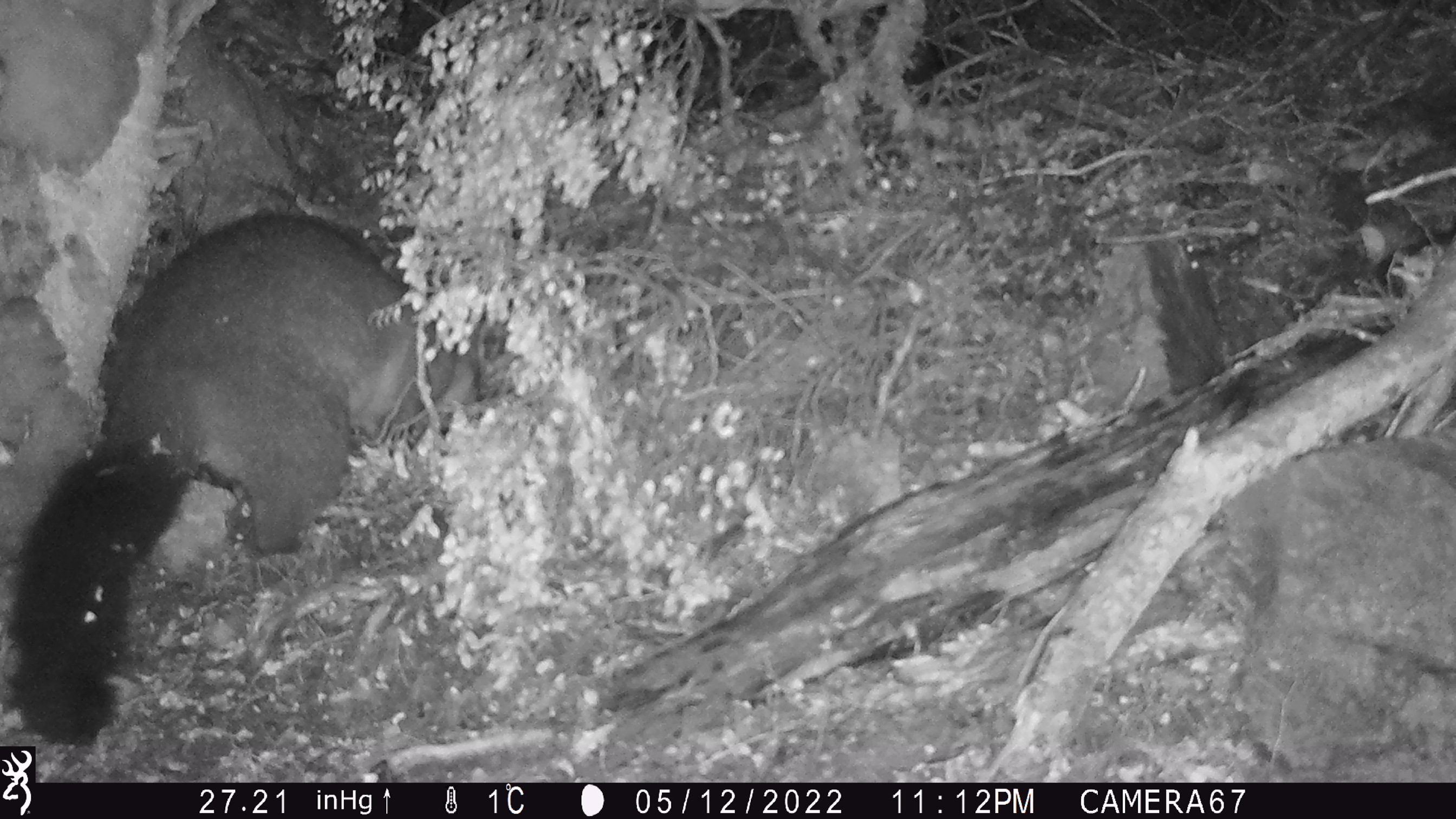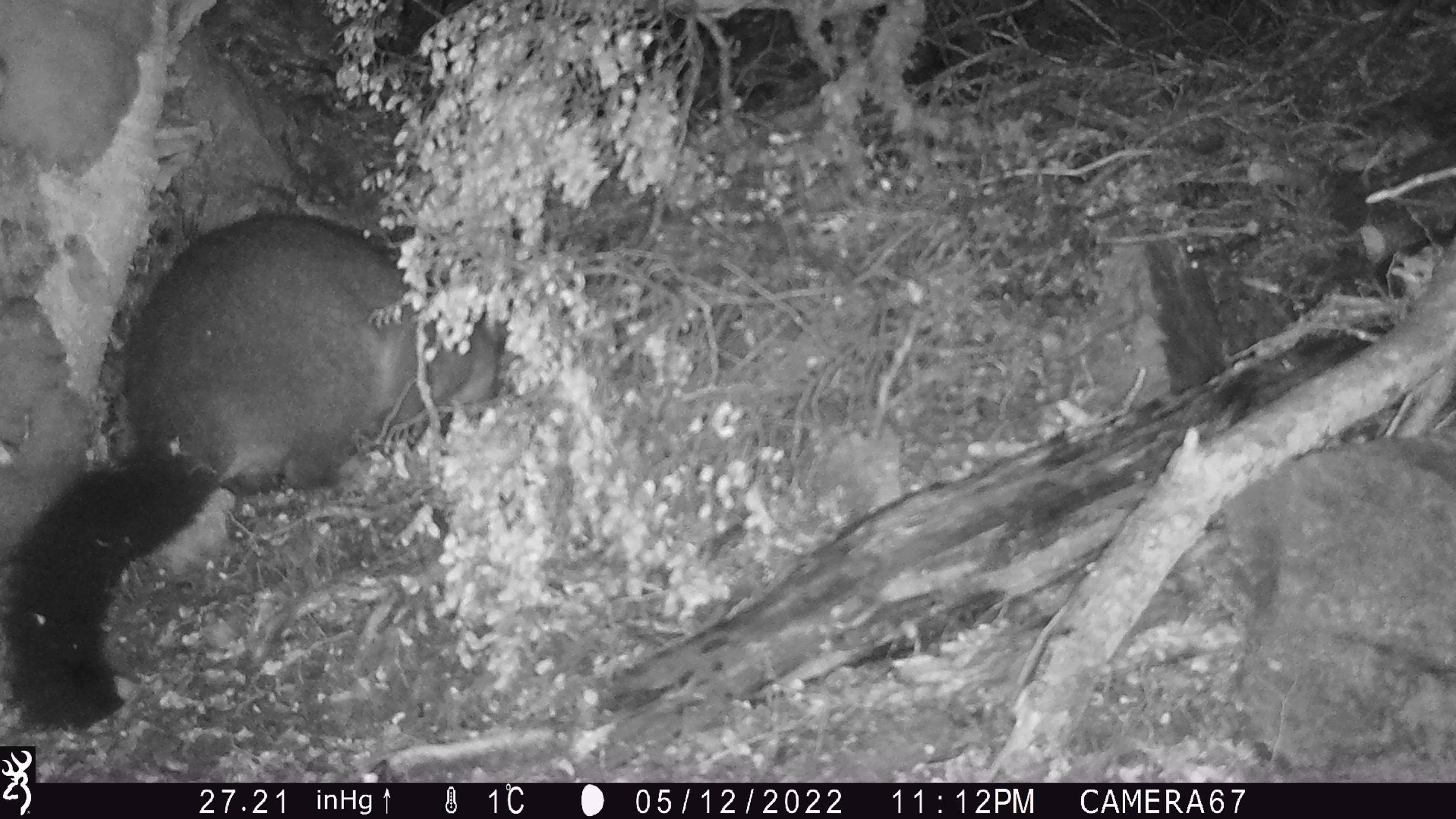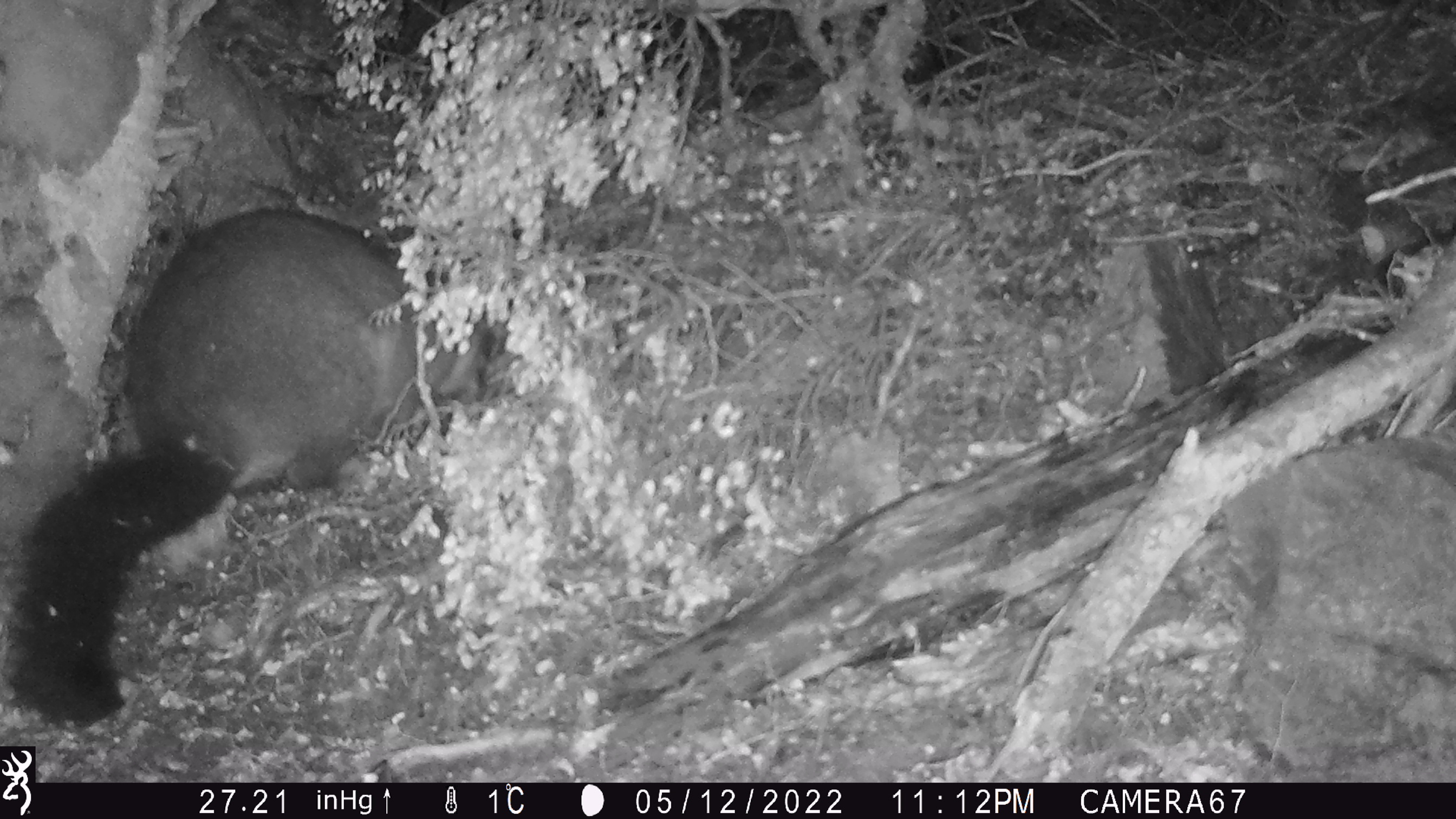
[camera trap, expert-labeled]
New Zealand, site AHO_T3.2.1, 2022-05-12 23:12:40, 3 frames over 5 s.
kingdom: Animalia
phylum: Chordata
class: Mammalia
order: Diprotodontia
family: Phalangeridae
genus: Trichosurus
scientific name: Trichosurus vulpecula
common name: common brushtail possum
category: possum